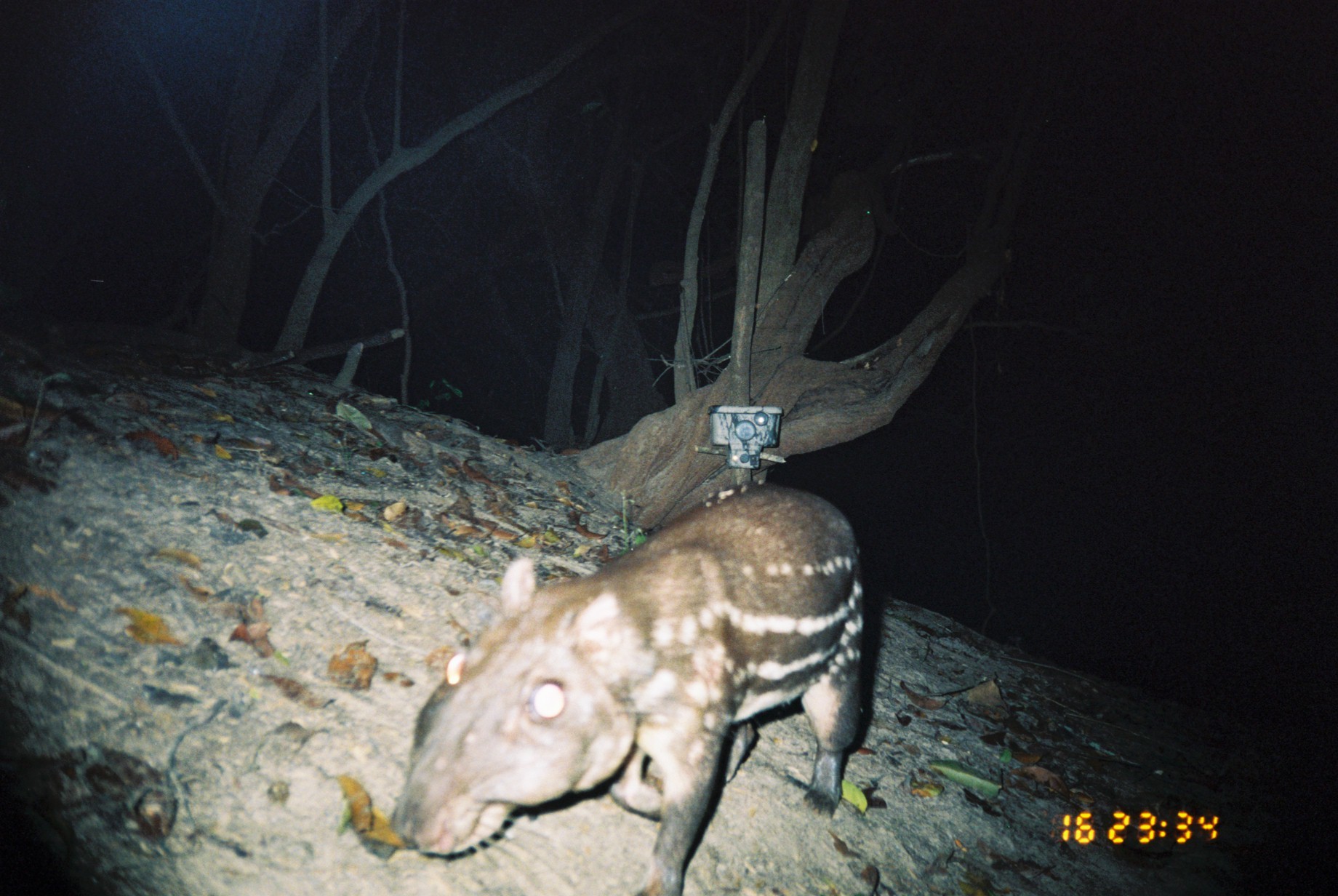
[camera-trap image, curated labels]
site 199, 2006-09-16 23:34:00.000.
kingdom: Animalia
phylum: Chordata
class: Mammalia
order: Rodentia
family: Cuniculidae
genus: Cuniculus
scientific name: Cuniculus paca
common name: spotted paca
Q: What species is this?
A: Cuniculus paca (spotted paca).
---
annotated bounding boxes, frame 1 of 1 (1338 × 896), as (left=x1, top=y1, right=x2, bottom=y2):
cuniculus paca: (left=383, top=480, right=865, bottom=895)